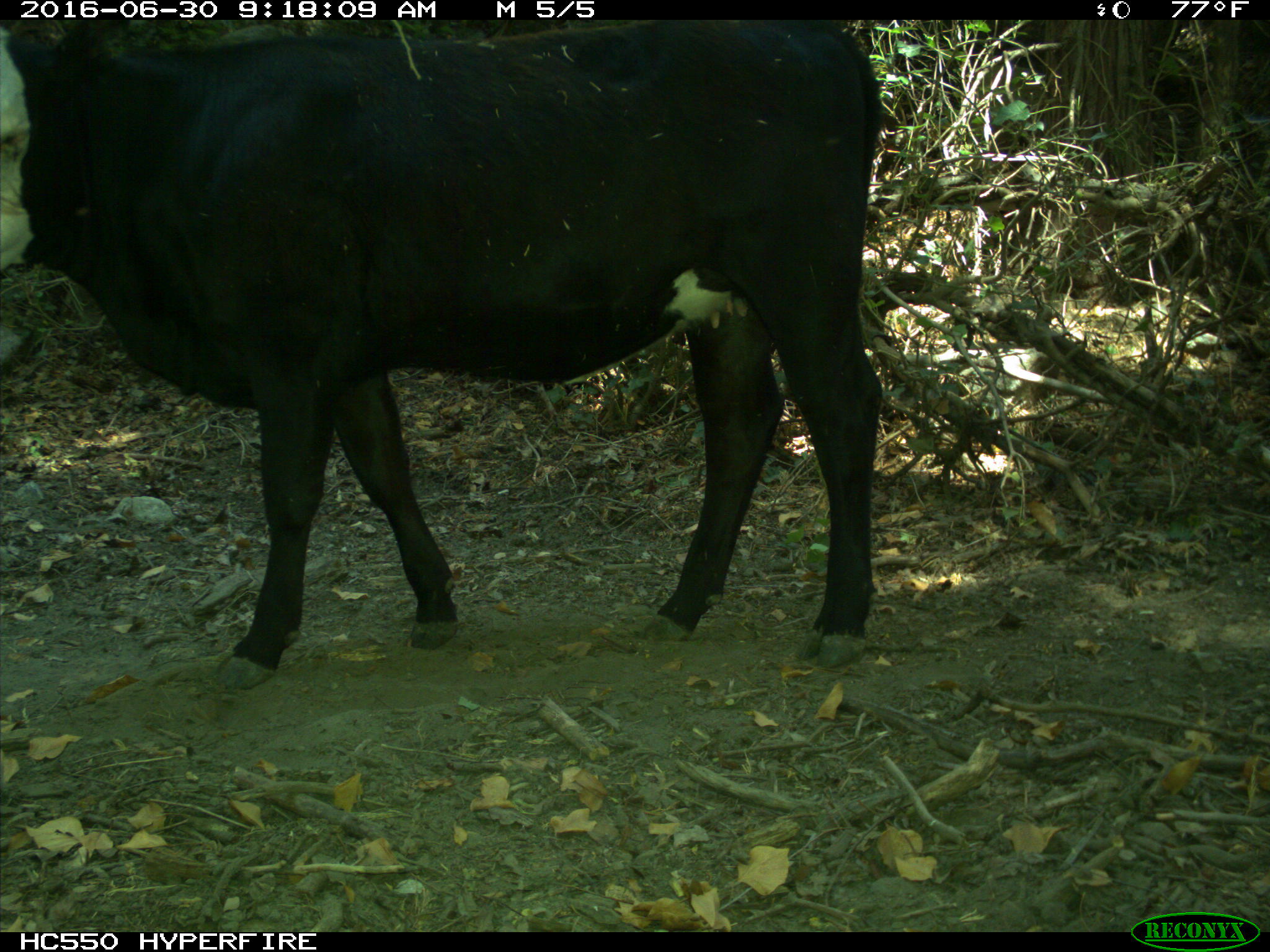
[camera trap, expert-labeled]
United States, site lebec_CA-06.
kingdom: Animalia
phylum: Chordata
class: Mammalia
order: Artiodactyla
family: Bovidae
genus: Bos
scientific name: Bos taurus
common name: domestic cow